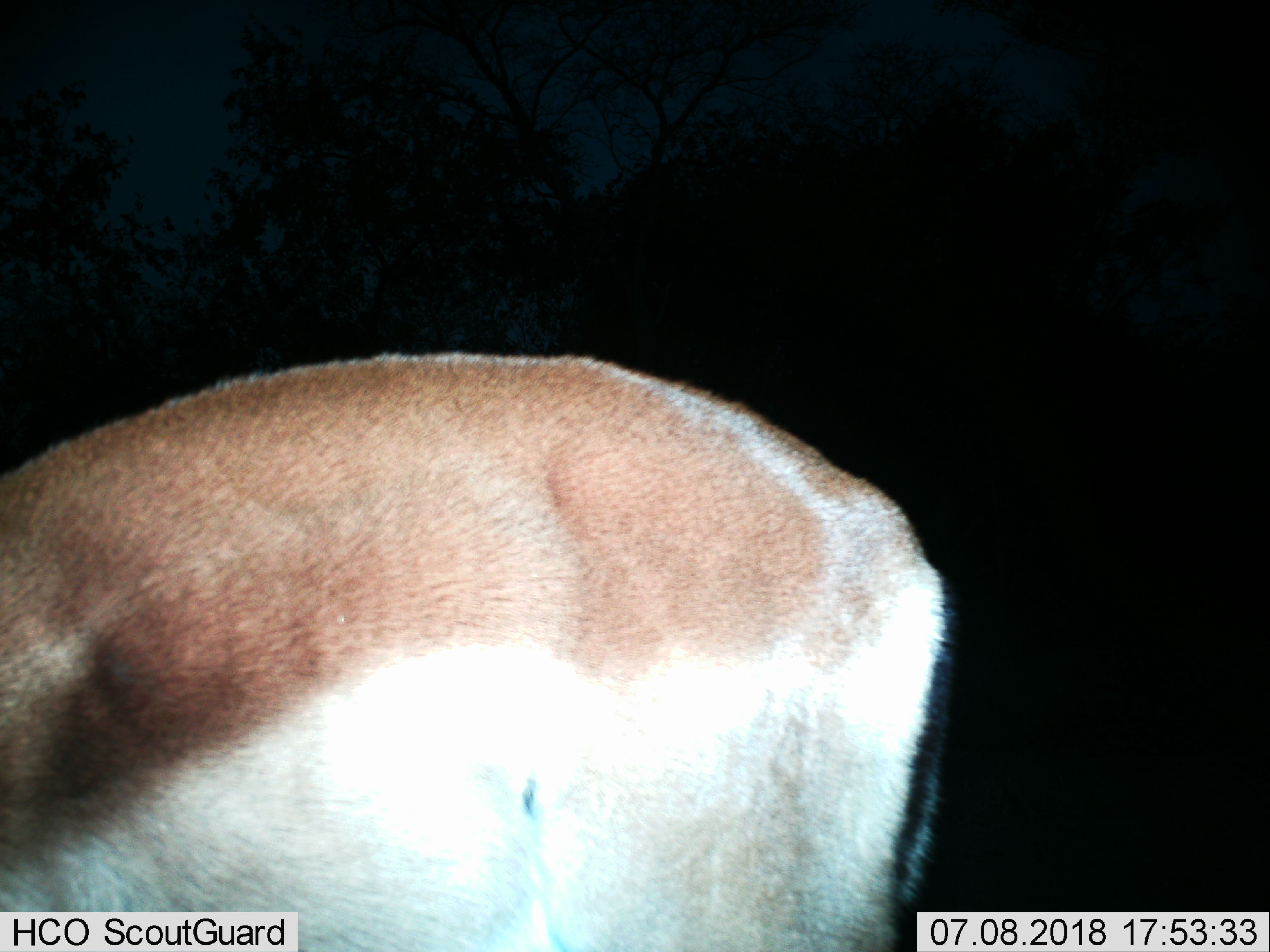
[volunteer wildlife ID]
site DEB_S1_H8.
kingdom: Animalia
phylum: Chordata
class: Mammalia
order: Artiodactyla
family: Bovidae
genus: Aepyceros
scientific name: Aepyceros melampus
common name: impala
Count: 1.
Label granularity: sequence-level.